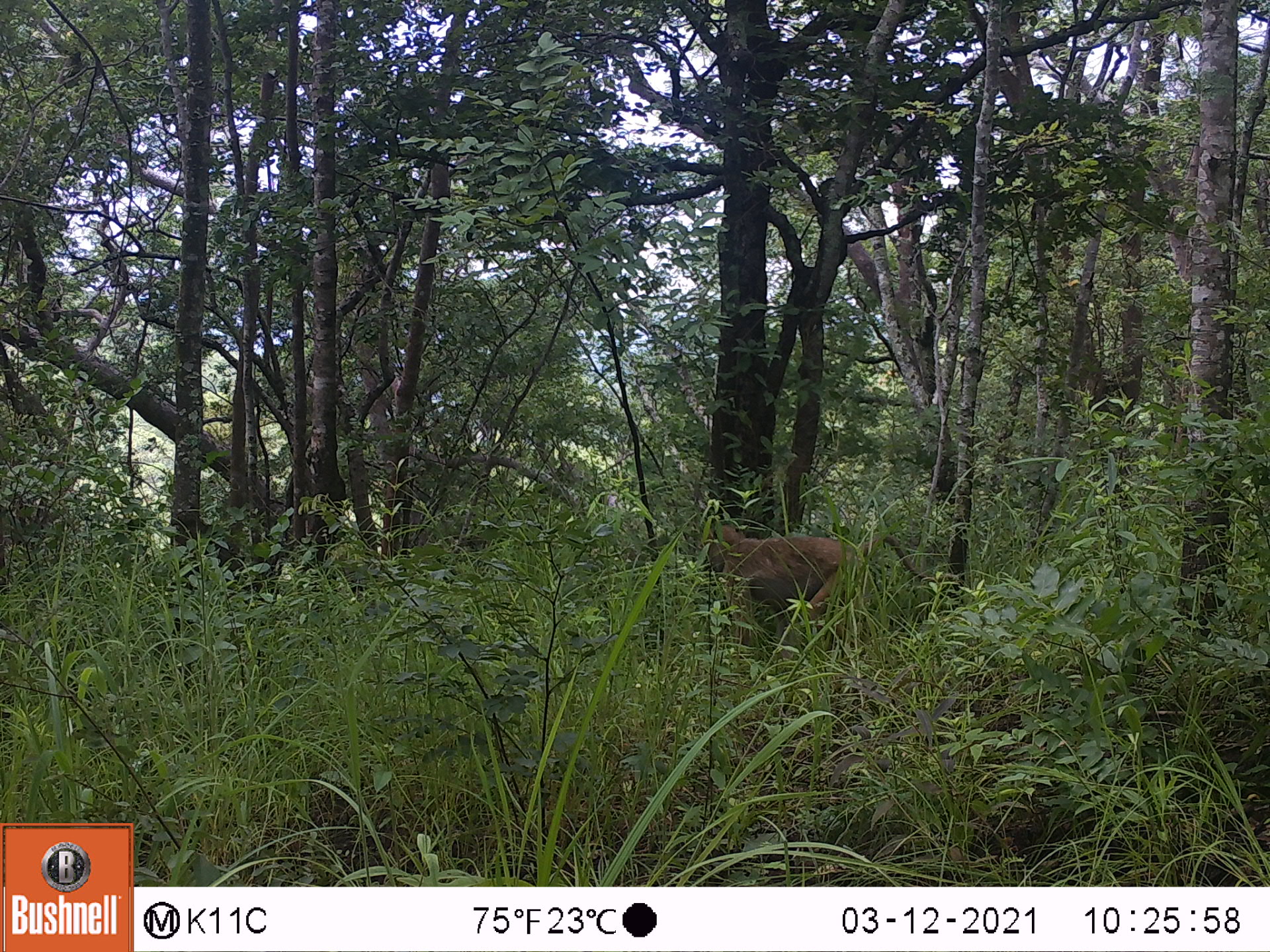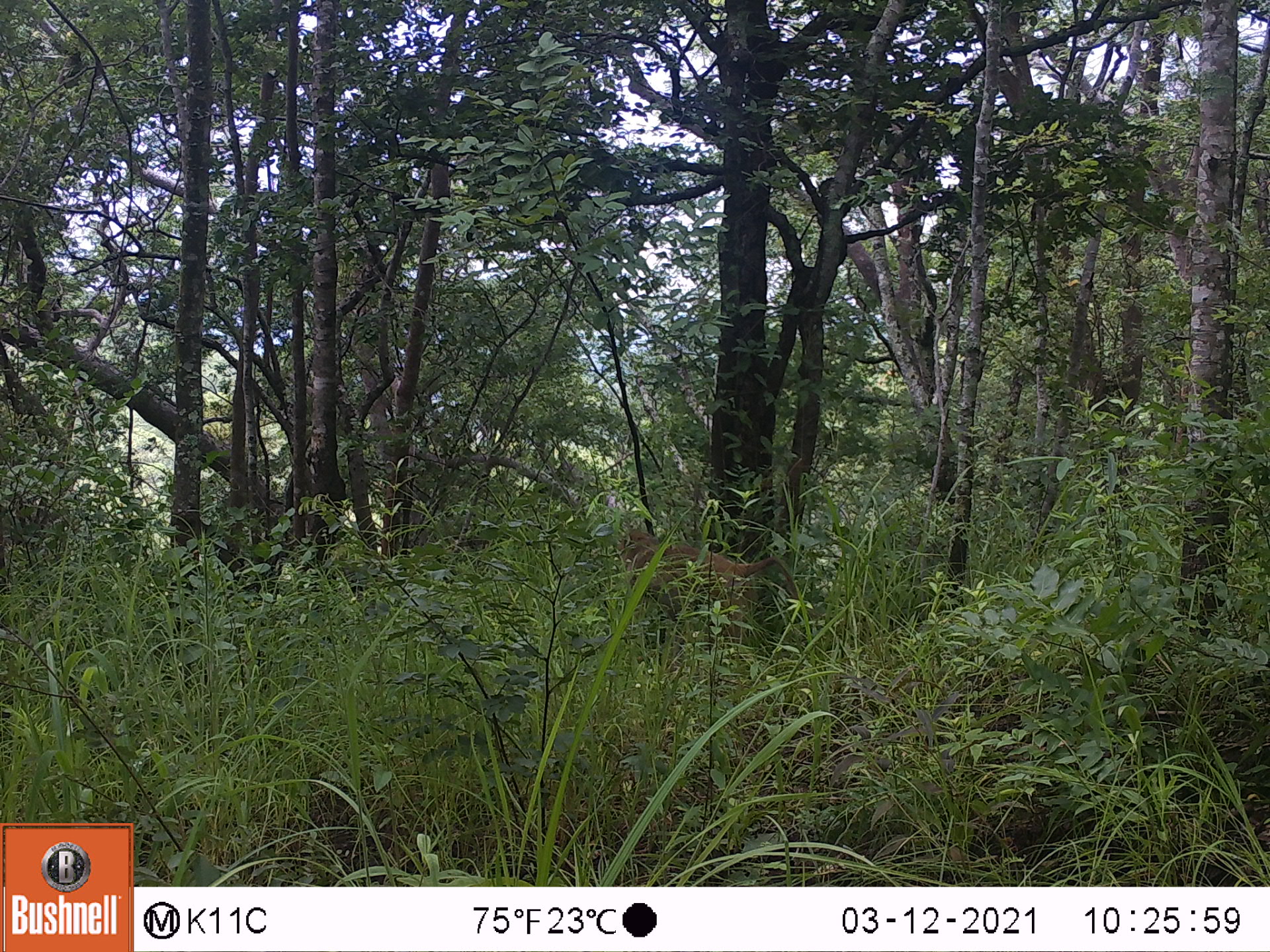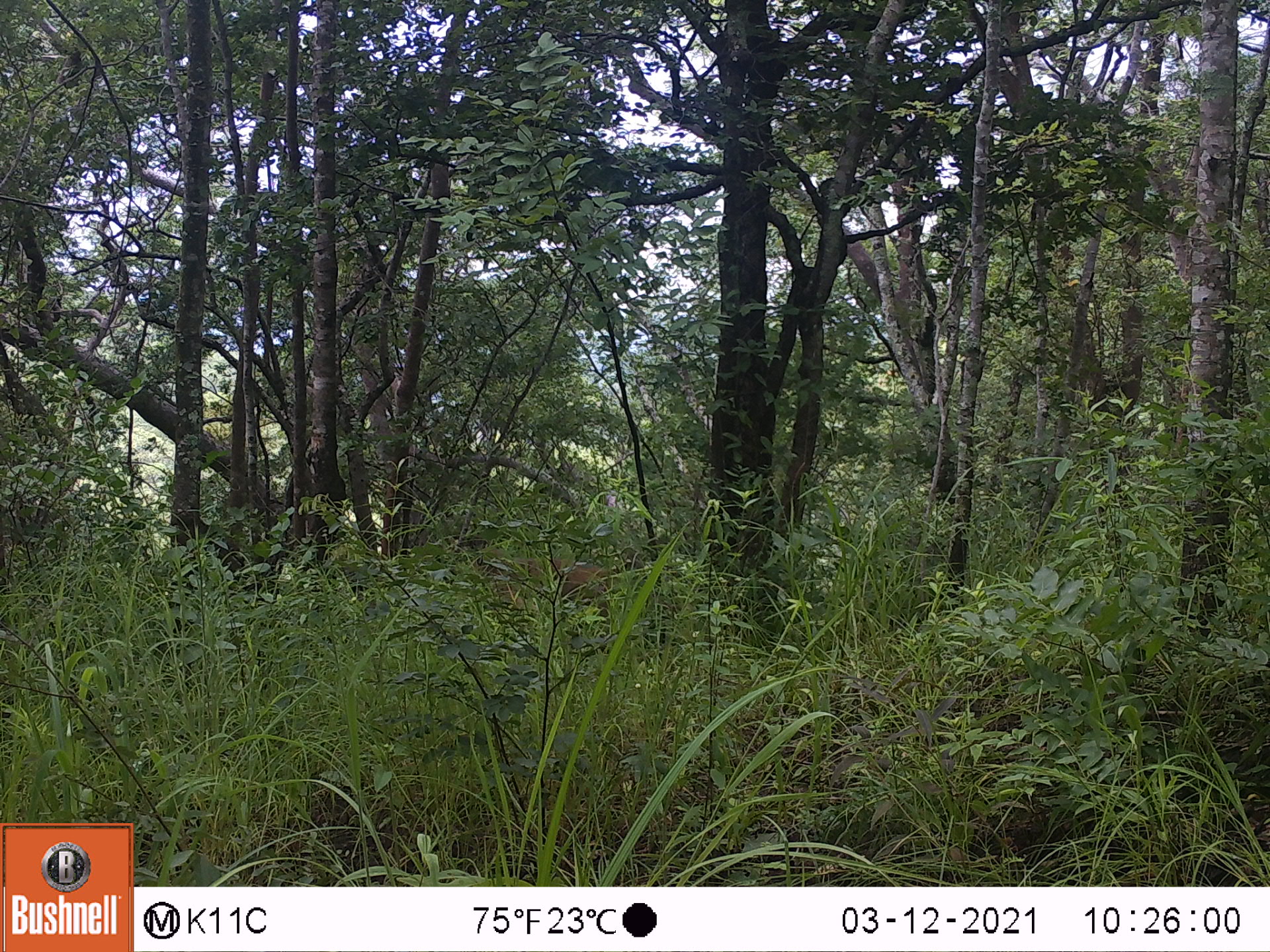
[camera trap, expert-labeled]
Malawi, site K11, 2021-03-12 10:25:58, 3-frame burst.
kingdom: Animalia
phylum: Chordata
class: Mammalia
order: Primates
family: Cercopithecidae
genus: Papio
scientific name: Papio cynocephalus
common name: yellow baboon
Yellow baboon (Papio cynocephalus), count 1.